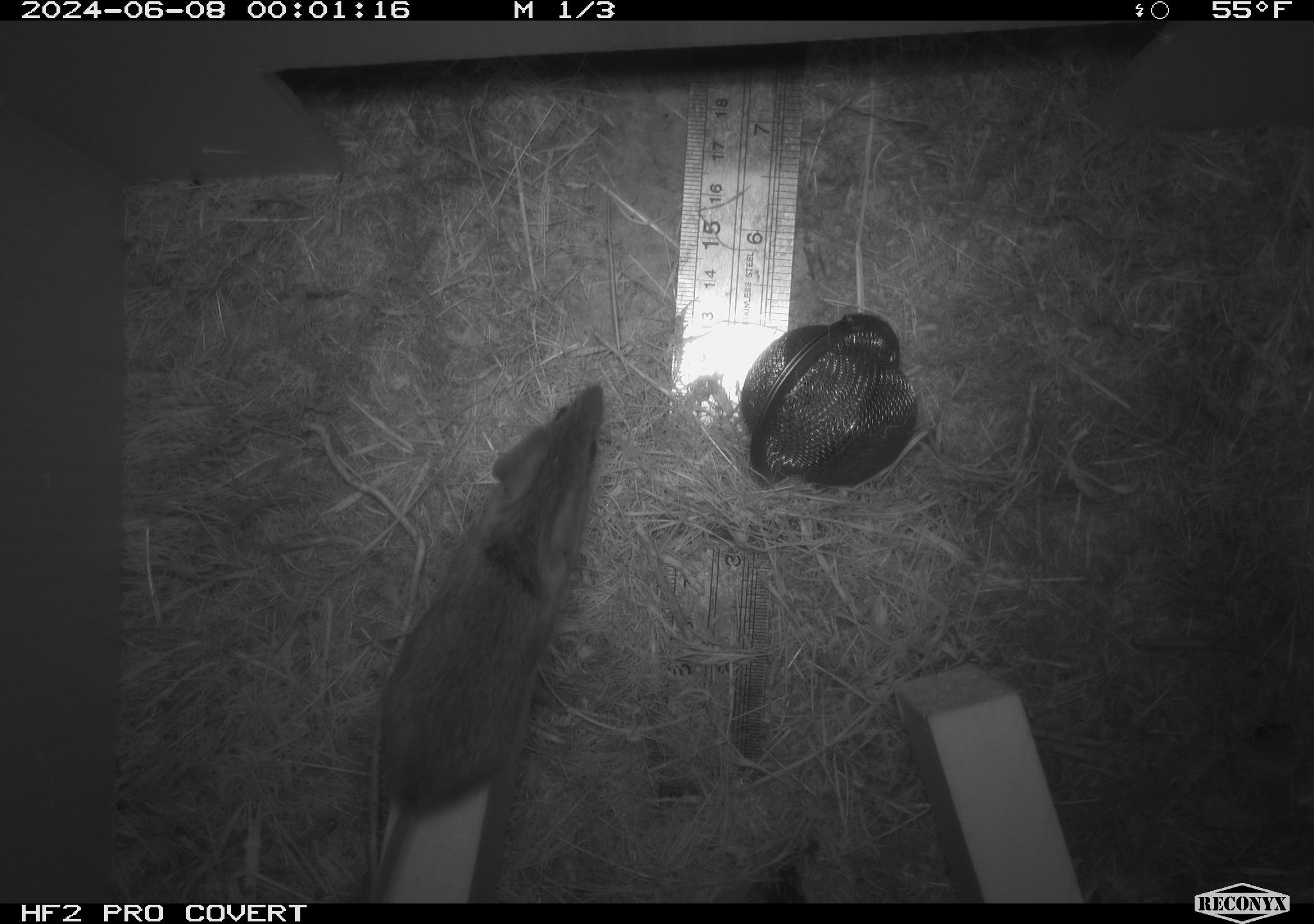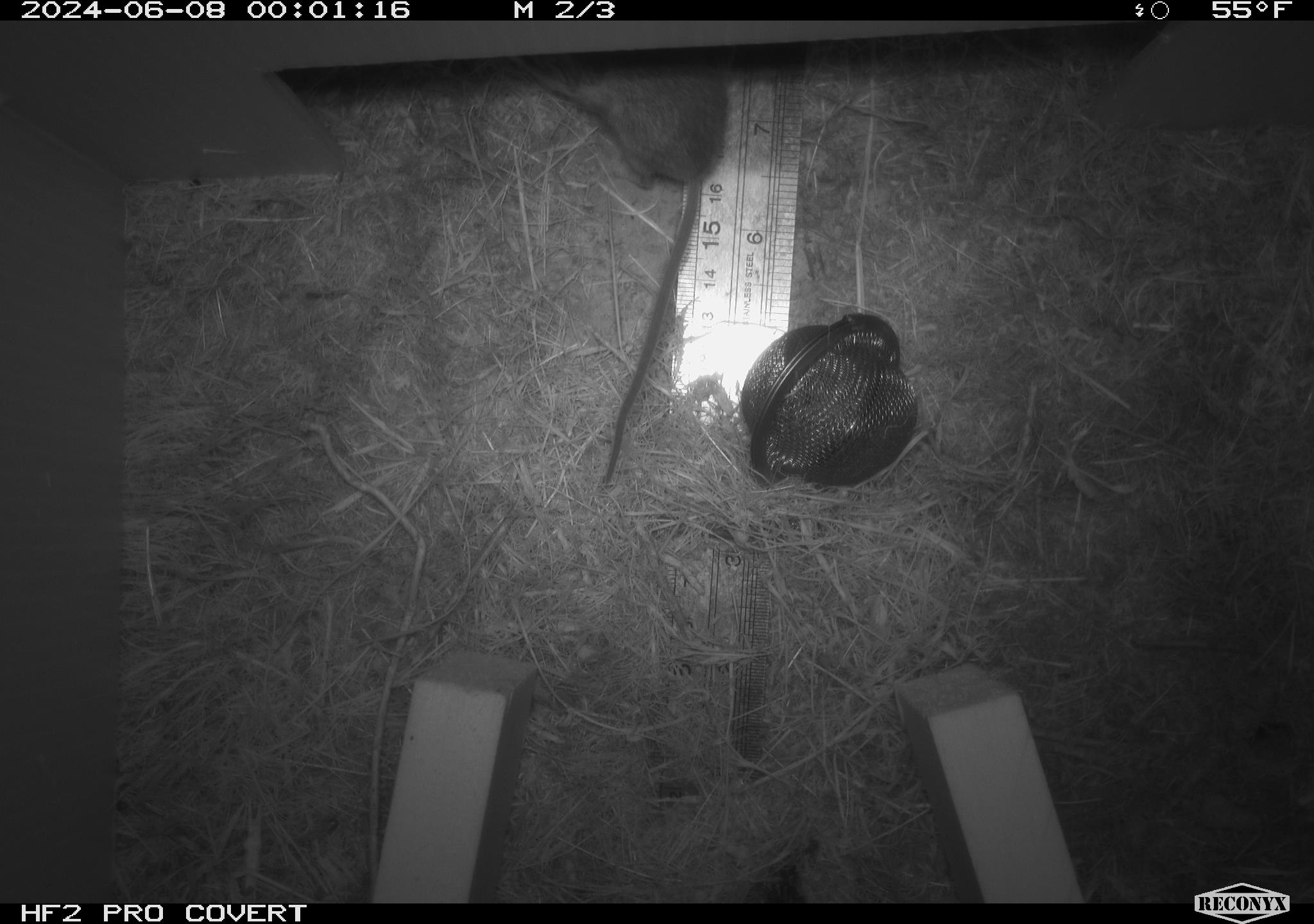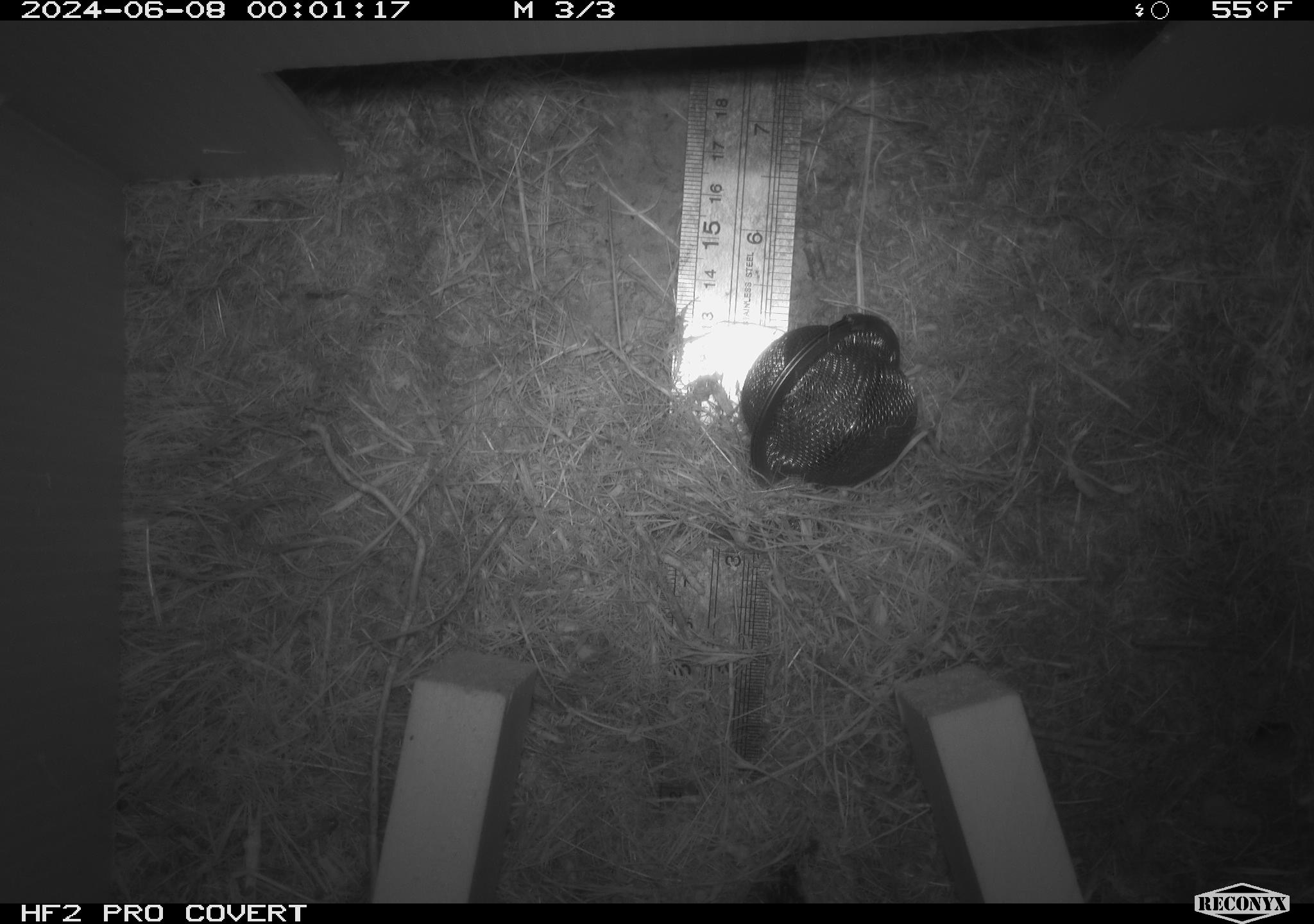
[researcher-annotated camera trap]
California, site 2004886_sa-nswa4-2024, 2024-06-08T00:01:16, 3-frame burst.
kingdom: Animalia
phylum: Chordata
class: Mammalia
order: Rodentia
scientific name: Rodentia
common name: rodent